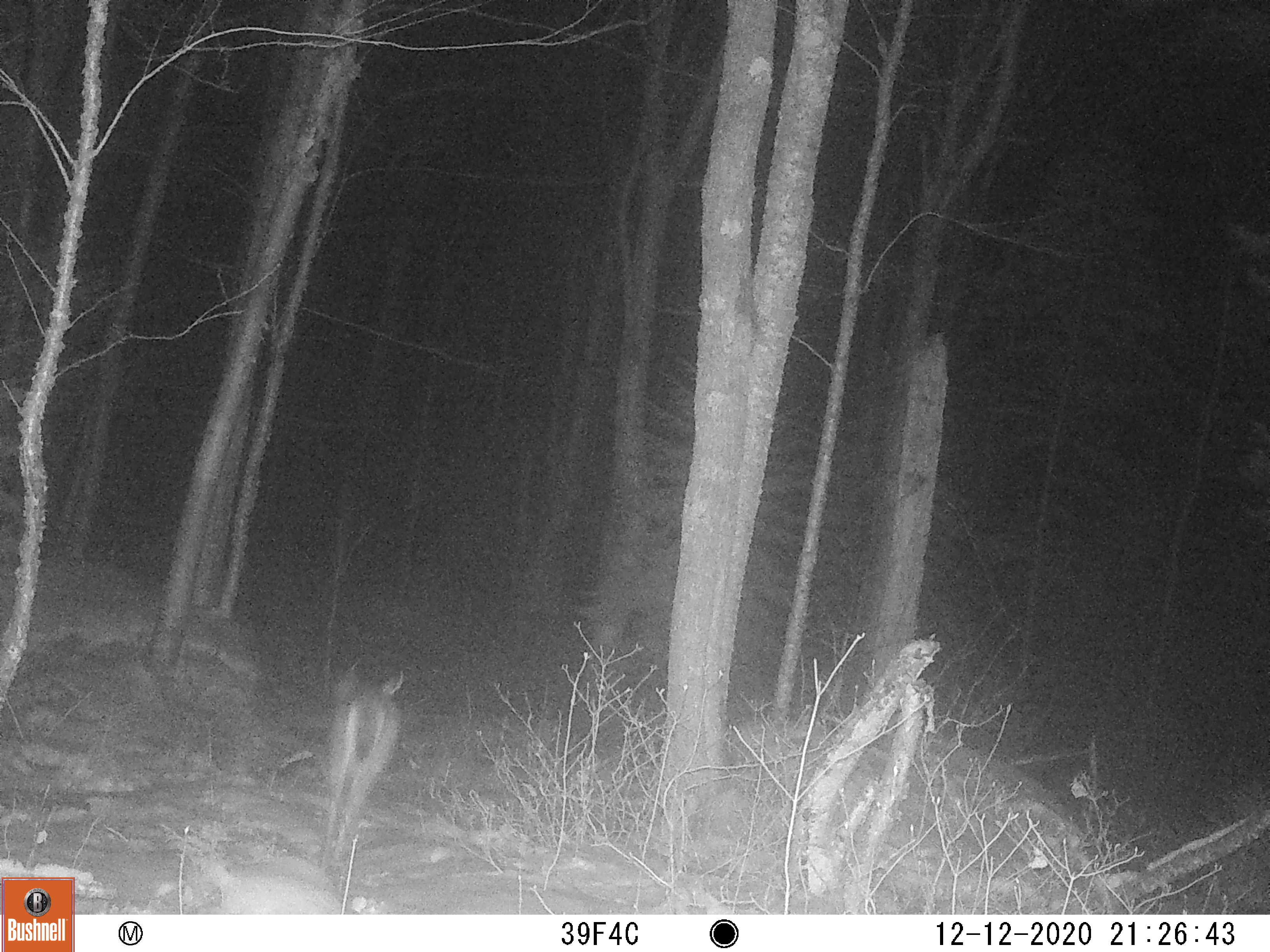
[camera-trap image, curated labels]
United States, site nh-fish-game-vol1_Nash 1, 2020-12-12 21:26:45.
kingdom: Animalia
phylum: Chordata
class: Mammalia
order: Artiodactyla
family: Cervidae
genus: Odocoileus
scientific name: Odocoileus virginianus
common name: white-tailed deer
White-tailed deer (Odocoileus virginianus).